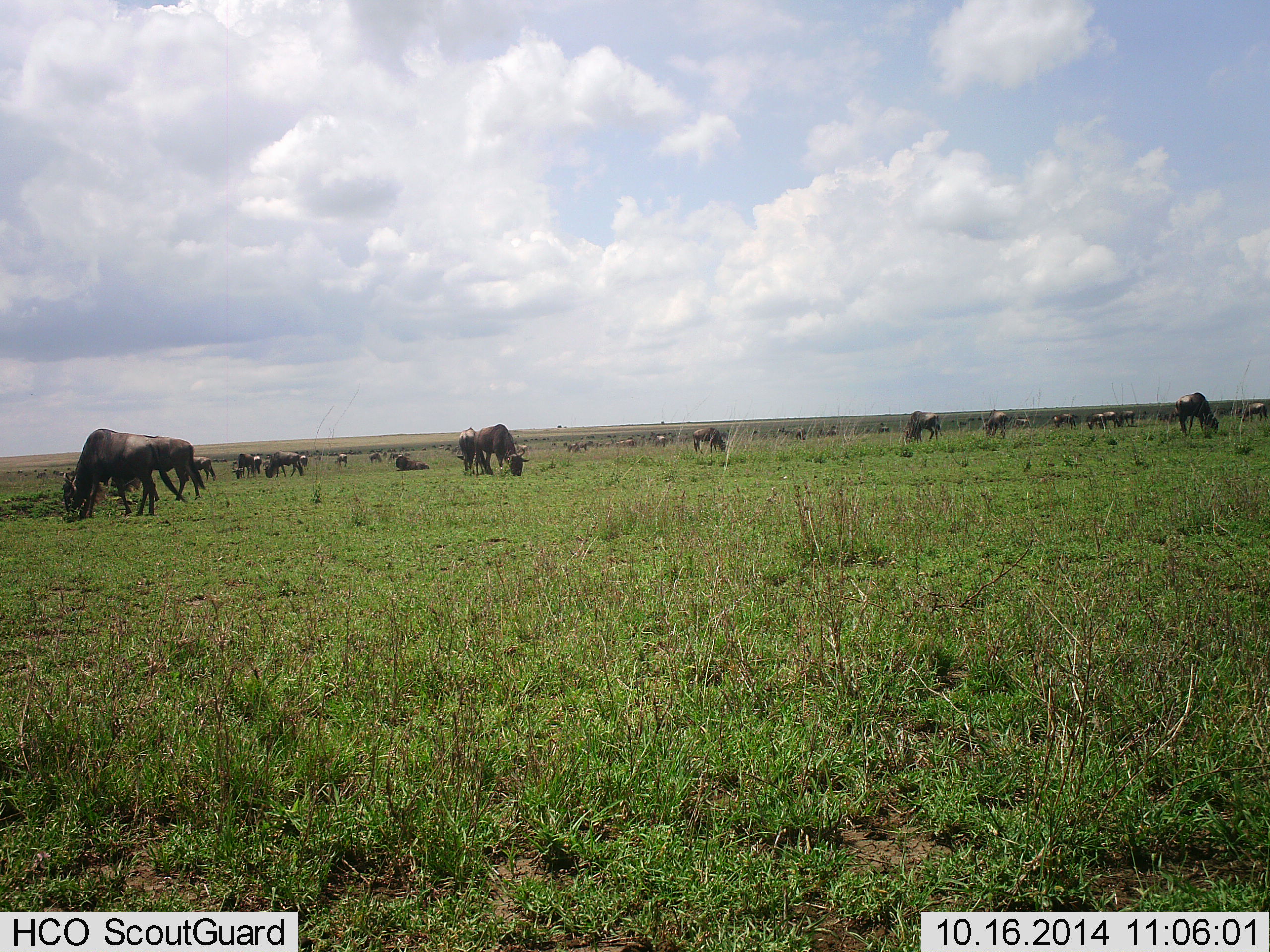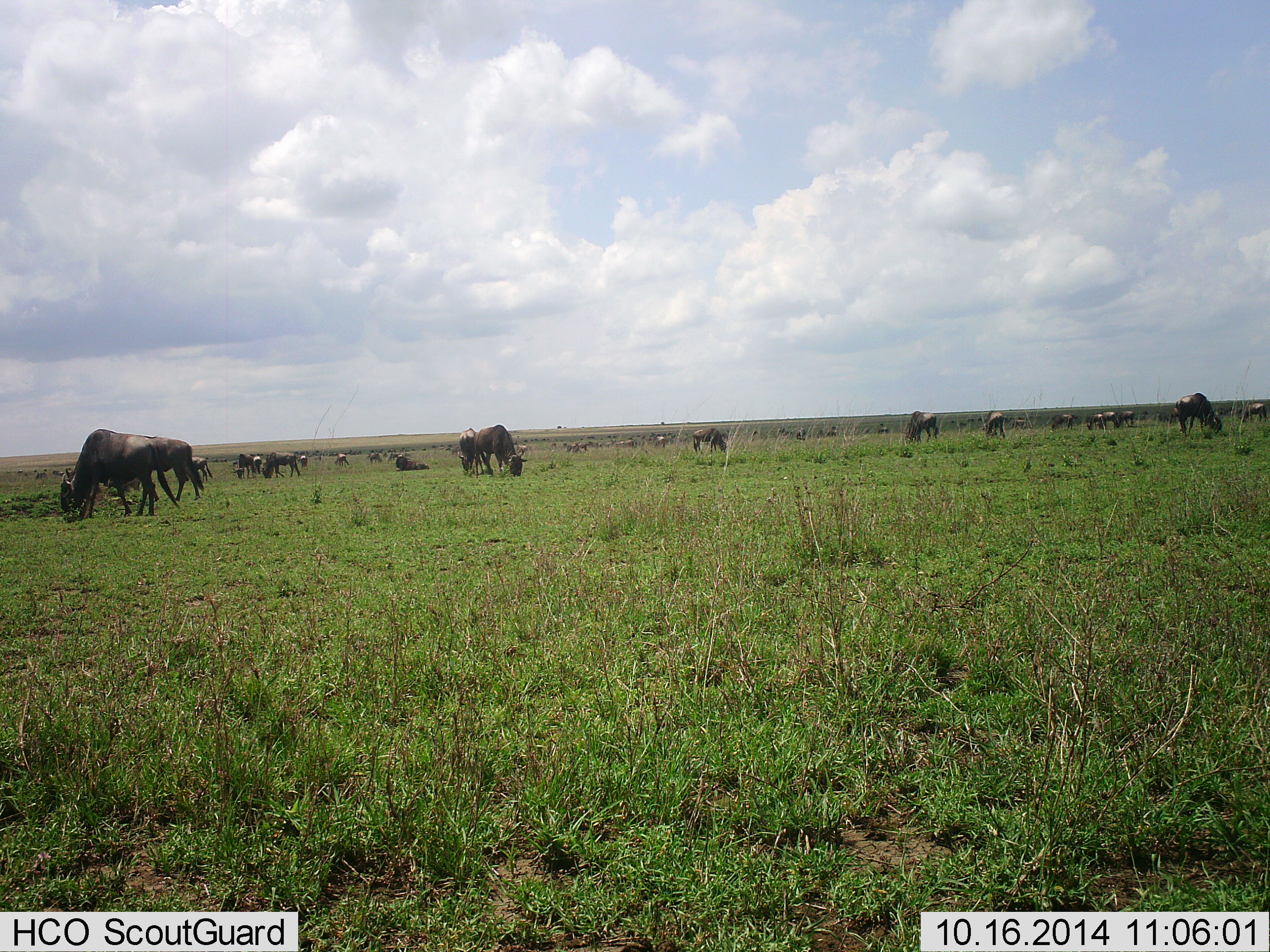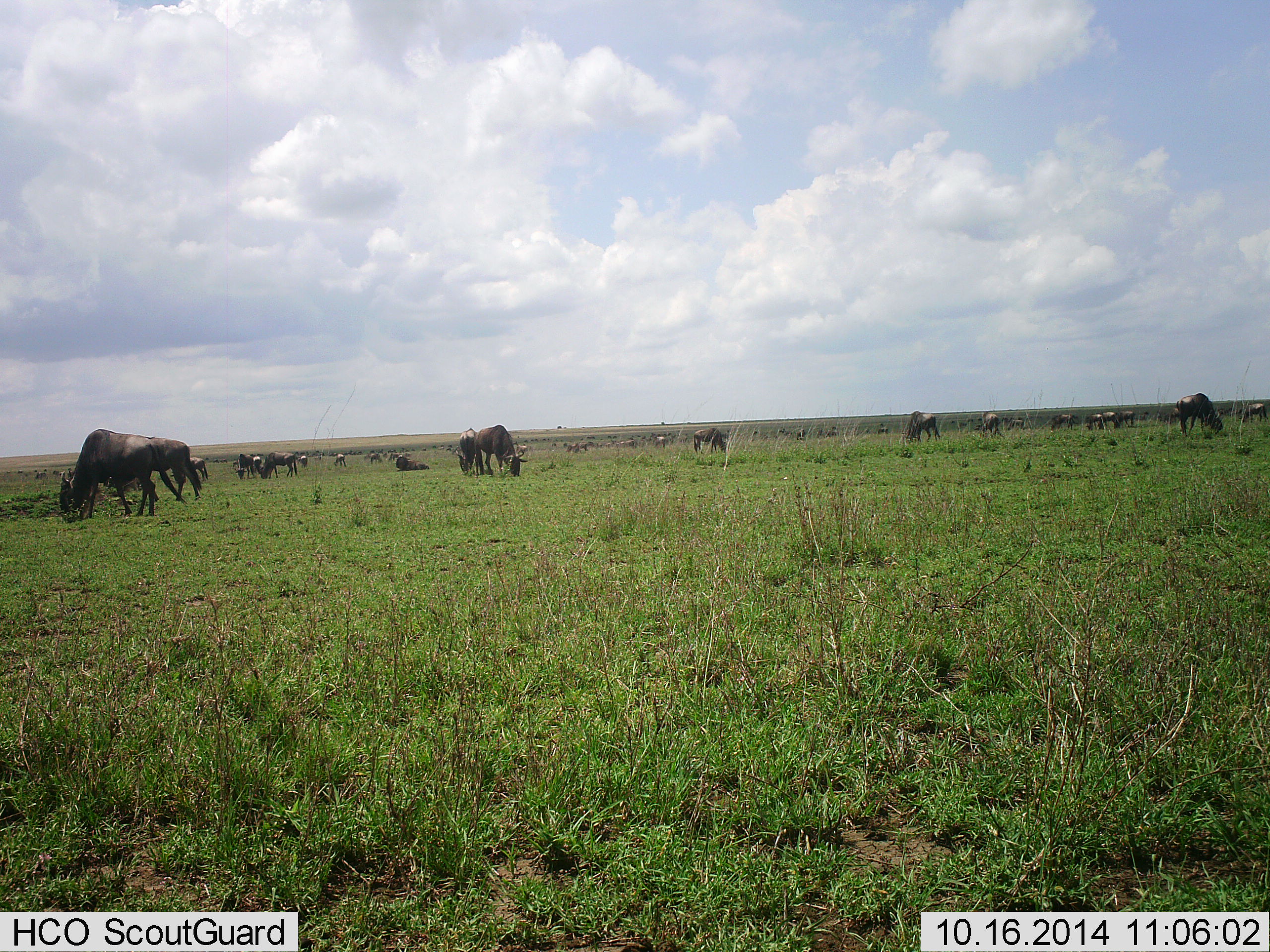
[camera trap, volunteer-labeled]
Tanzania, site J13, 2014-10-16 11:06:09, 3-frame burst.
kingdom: Animalia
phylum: Chordata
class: Mammalia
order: Artiodactyla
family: Bovidae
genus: Connochaetes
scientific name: Connochaetes taurinus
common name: blue wildebeest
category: wildebeest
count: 11-50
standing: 40%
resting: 20%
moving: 40%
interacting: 0%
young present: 0%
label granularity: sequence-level